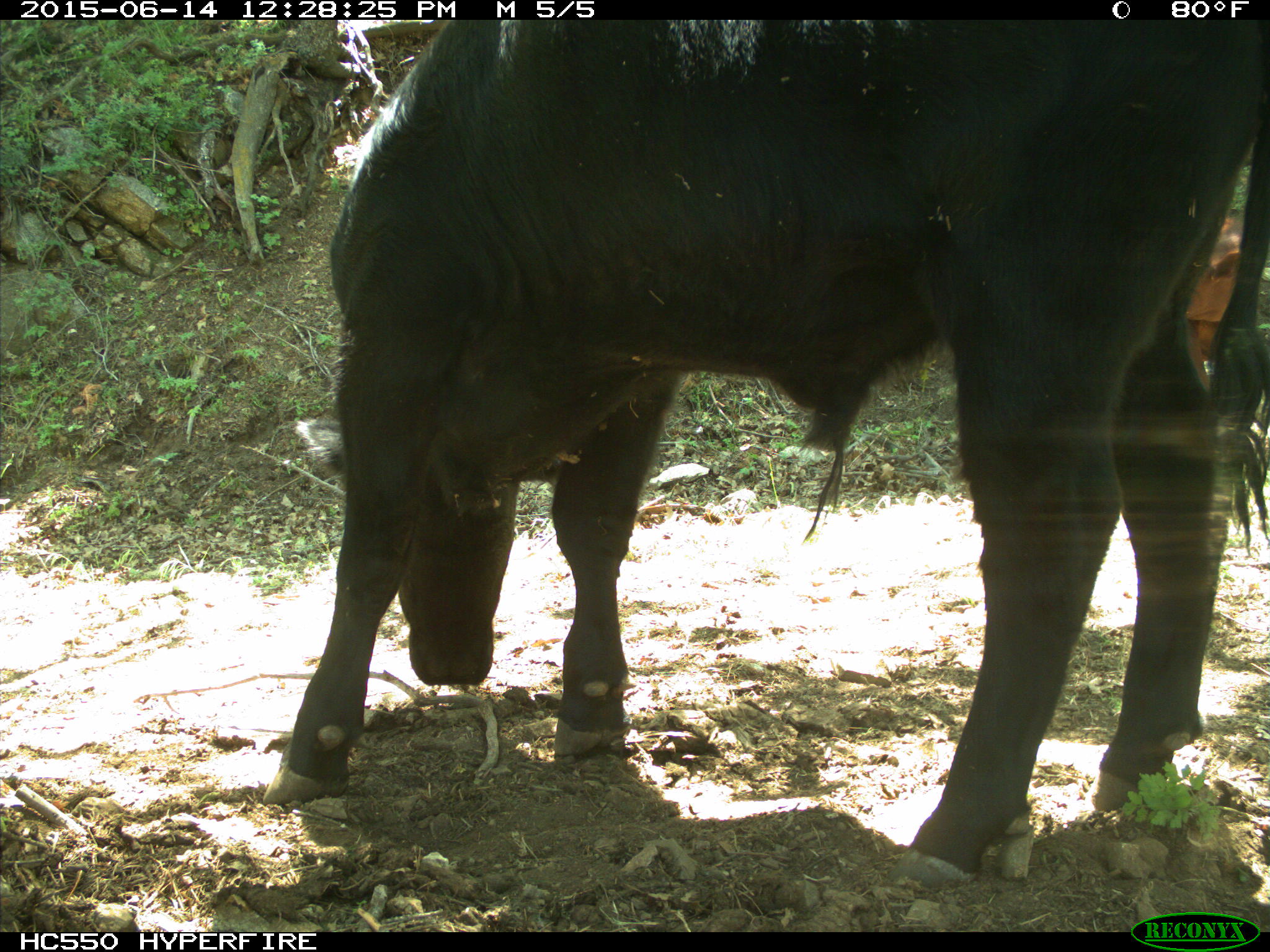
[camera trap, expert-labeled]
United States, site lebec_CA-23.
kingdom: Animalia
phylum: Chordata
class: Mammalia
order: Artiodactyla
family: Bovidae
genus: Bos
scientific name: Bos taurus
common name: domestic cow